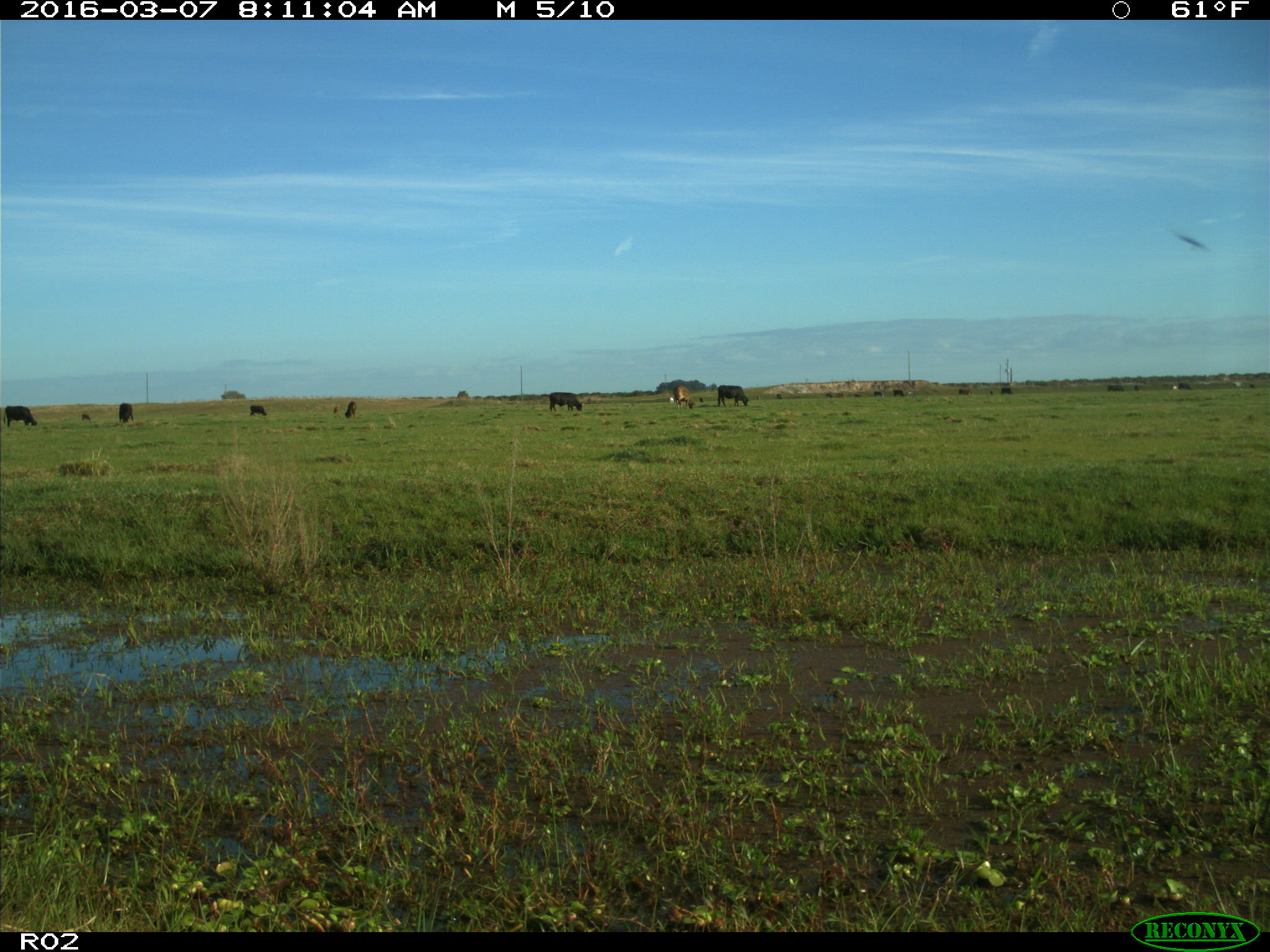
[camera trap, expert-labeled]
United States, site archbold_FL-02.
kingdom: Animalia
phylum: Chordata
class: Mammalia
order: Artiodactyla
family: Bovidae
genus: Bos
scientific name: Bos taurus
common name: domestic cow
Bos taurus (domestic cow).